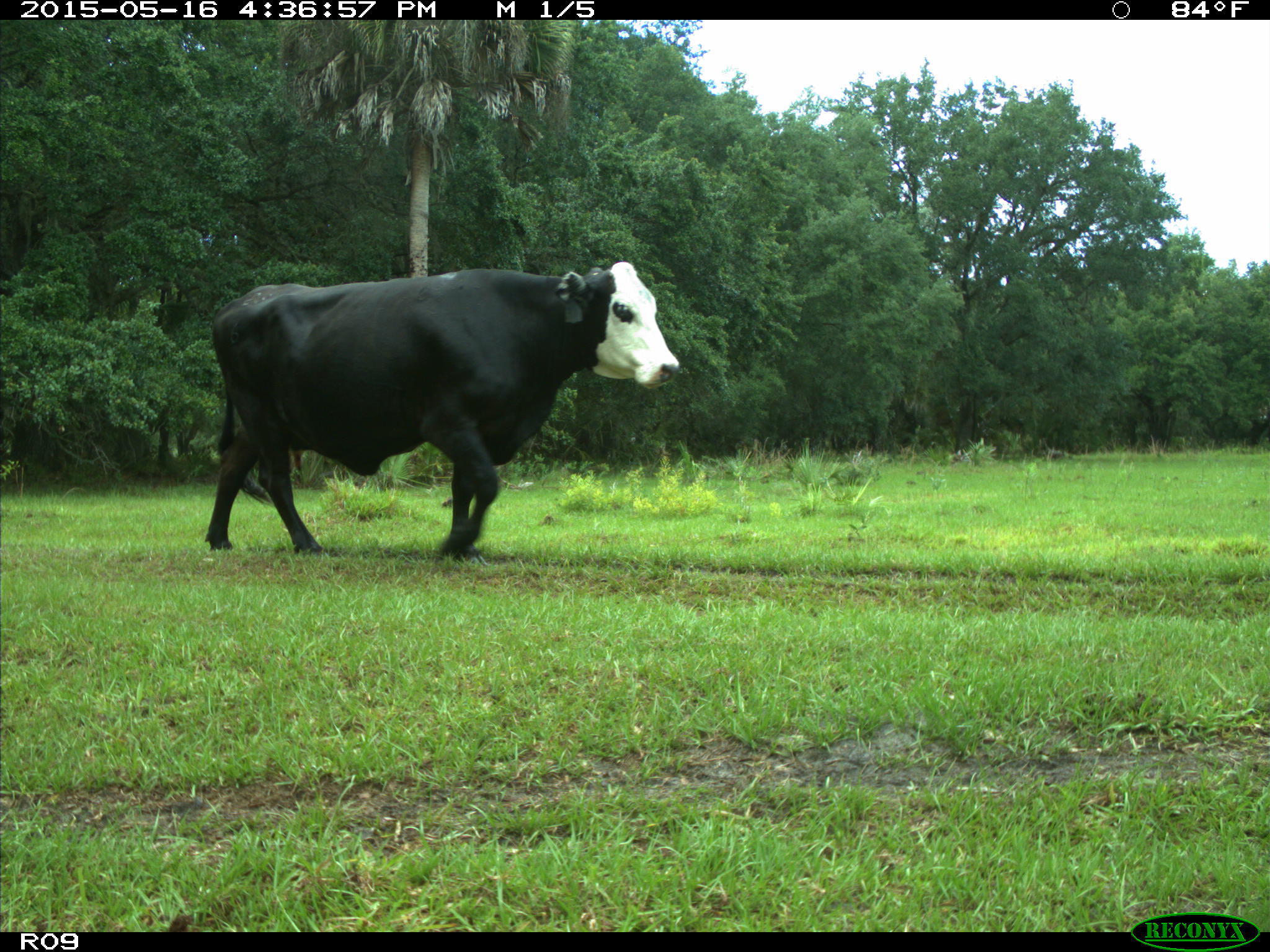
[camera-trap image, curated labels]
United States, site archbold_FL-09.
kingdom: Animalia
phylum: Chordata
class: Mammalia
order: Artiodactyla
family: Bovidae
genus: Bos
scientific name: Bos taurus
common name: domestic cow